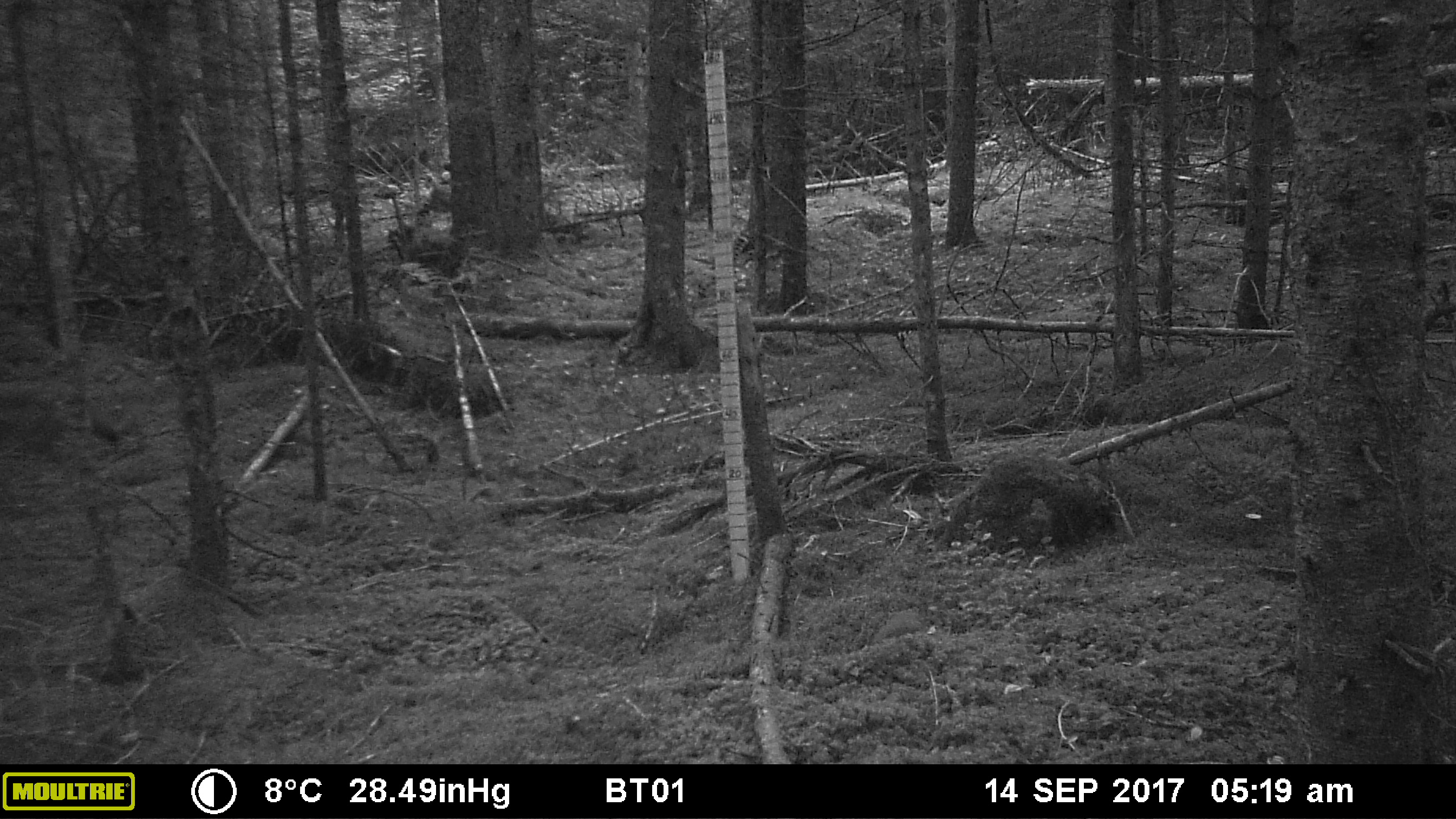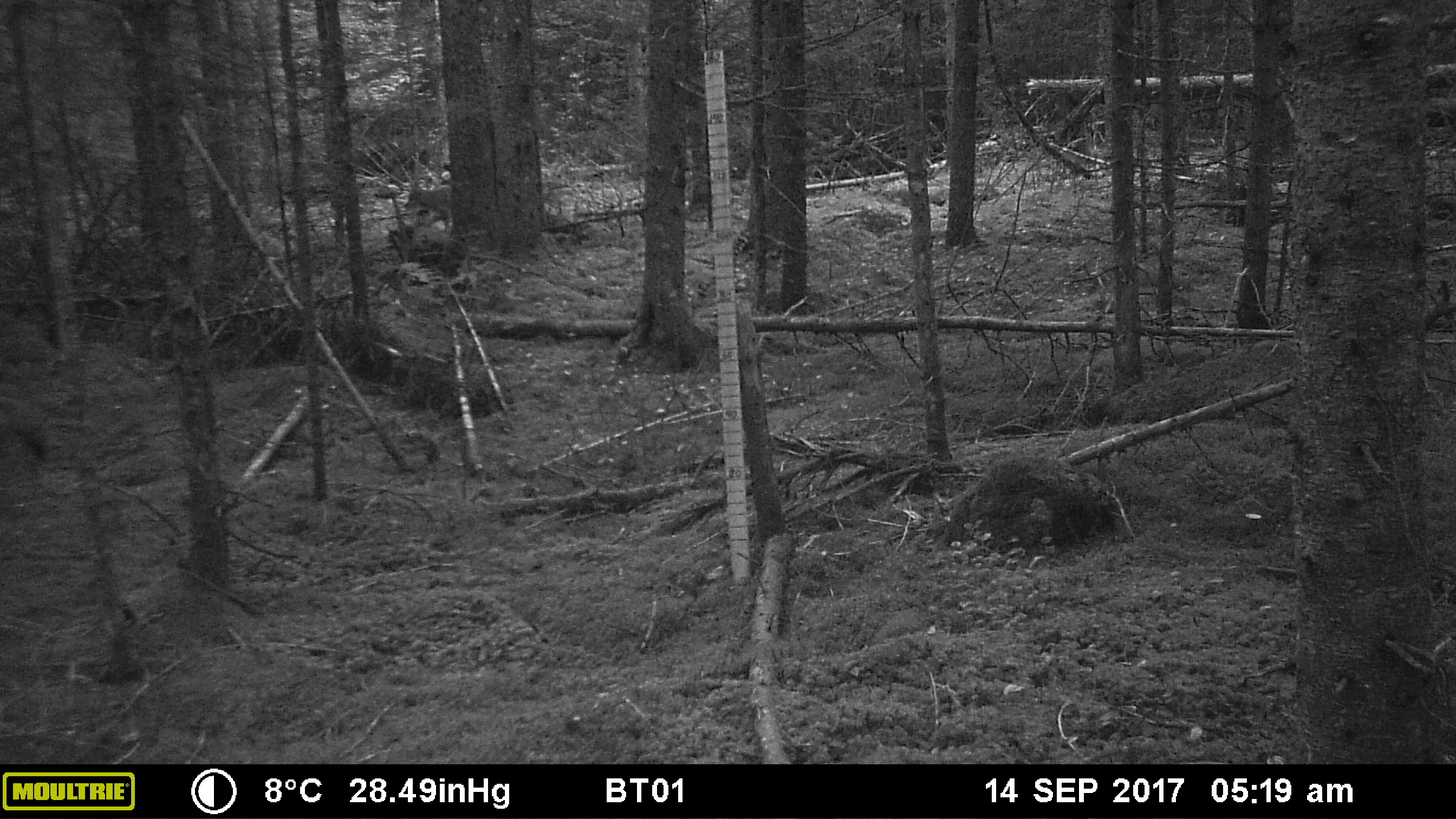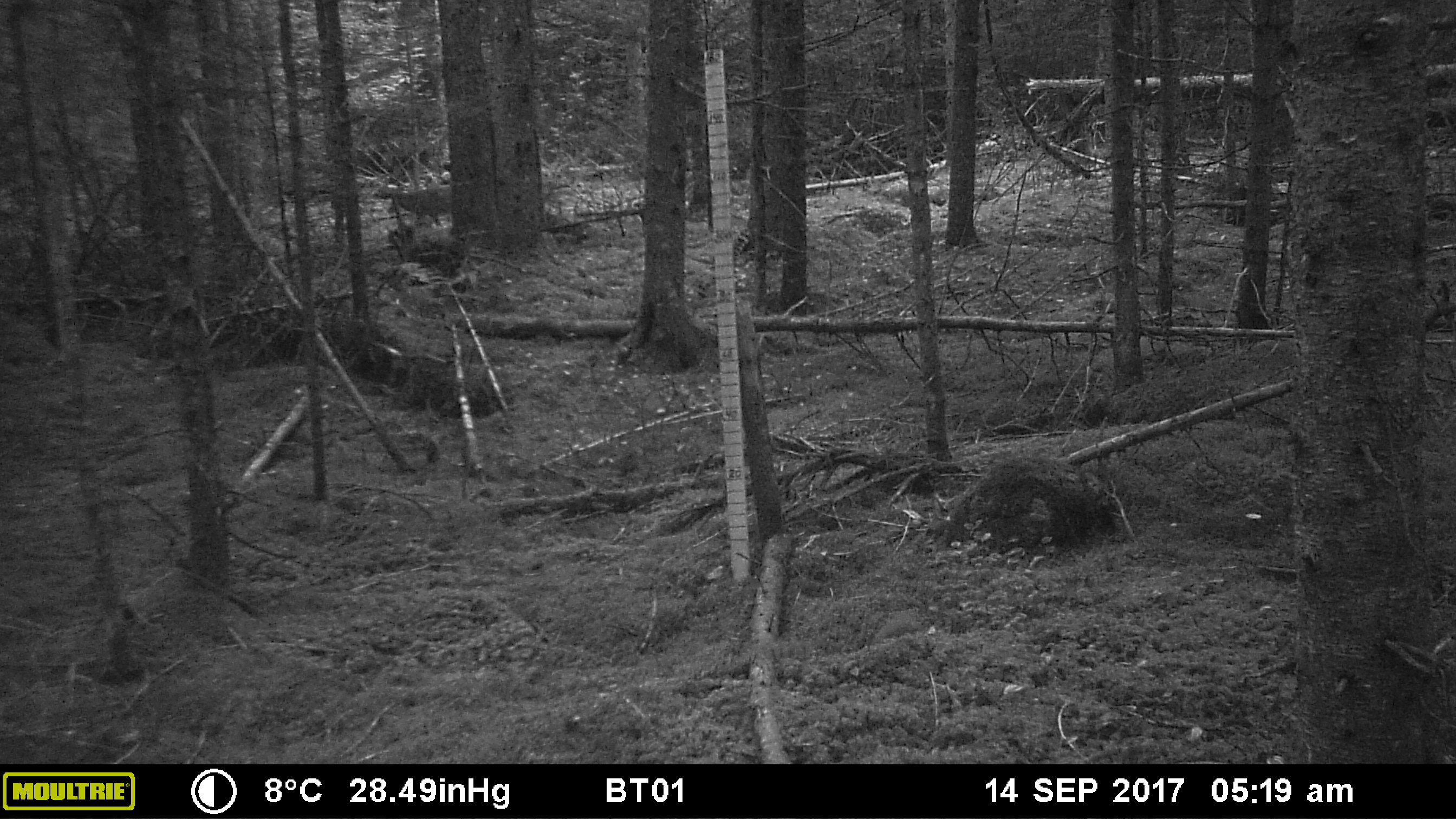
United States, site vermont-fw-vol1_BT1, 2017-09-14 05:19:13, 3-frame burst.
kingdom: Animalia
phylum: Chordata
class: Mammalia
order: Carnivora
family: Canidae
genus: Canis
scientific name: Canis latrans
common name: coyote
Coyote (Canis latrans).